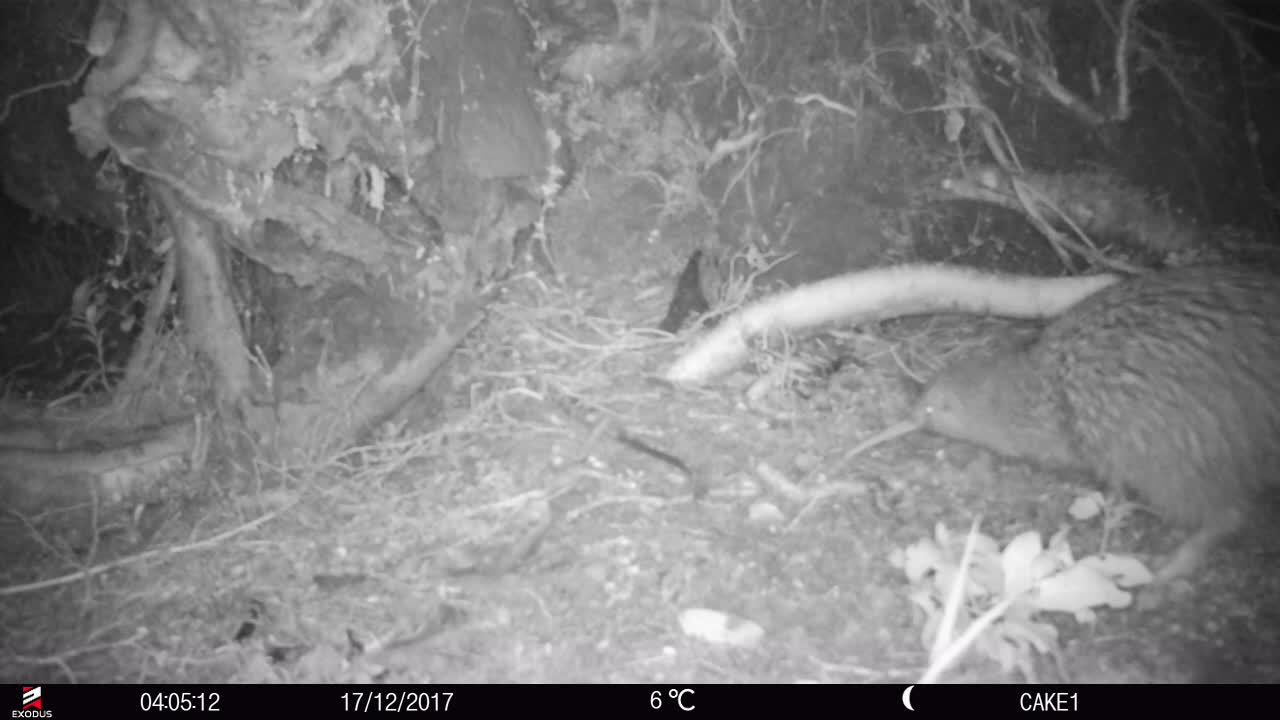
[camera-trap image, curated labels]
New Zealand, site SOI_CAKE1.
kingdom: Animalia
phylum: Chordata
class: Aves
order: Apterygiformes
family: Apterygidae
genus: Apteryx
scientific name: Apteryx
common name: kiwi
Kiwi (Apteryx).